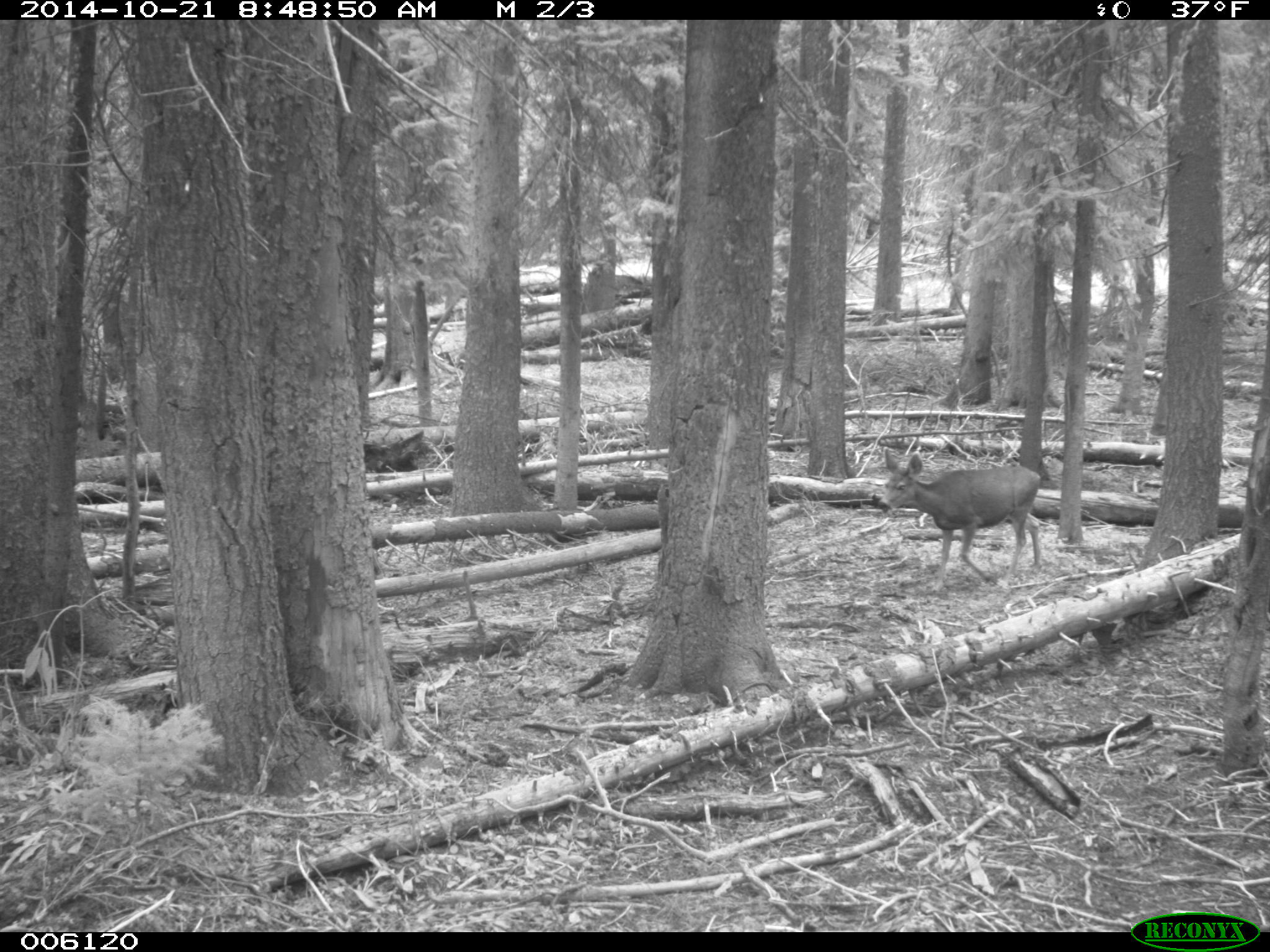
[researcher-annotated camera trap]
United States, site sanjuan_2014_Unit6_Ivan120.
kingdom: Animalia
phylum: Chordata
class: Mammalia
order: Artiodactyla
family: Cervidae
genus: Odocoileus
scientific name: Odocoileus hemionus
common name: mule deer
Odocoileus hemionus (mule deer).